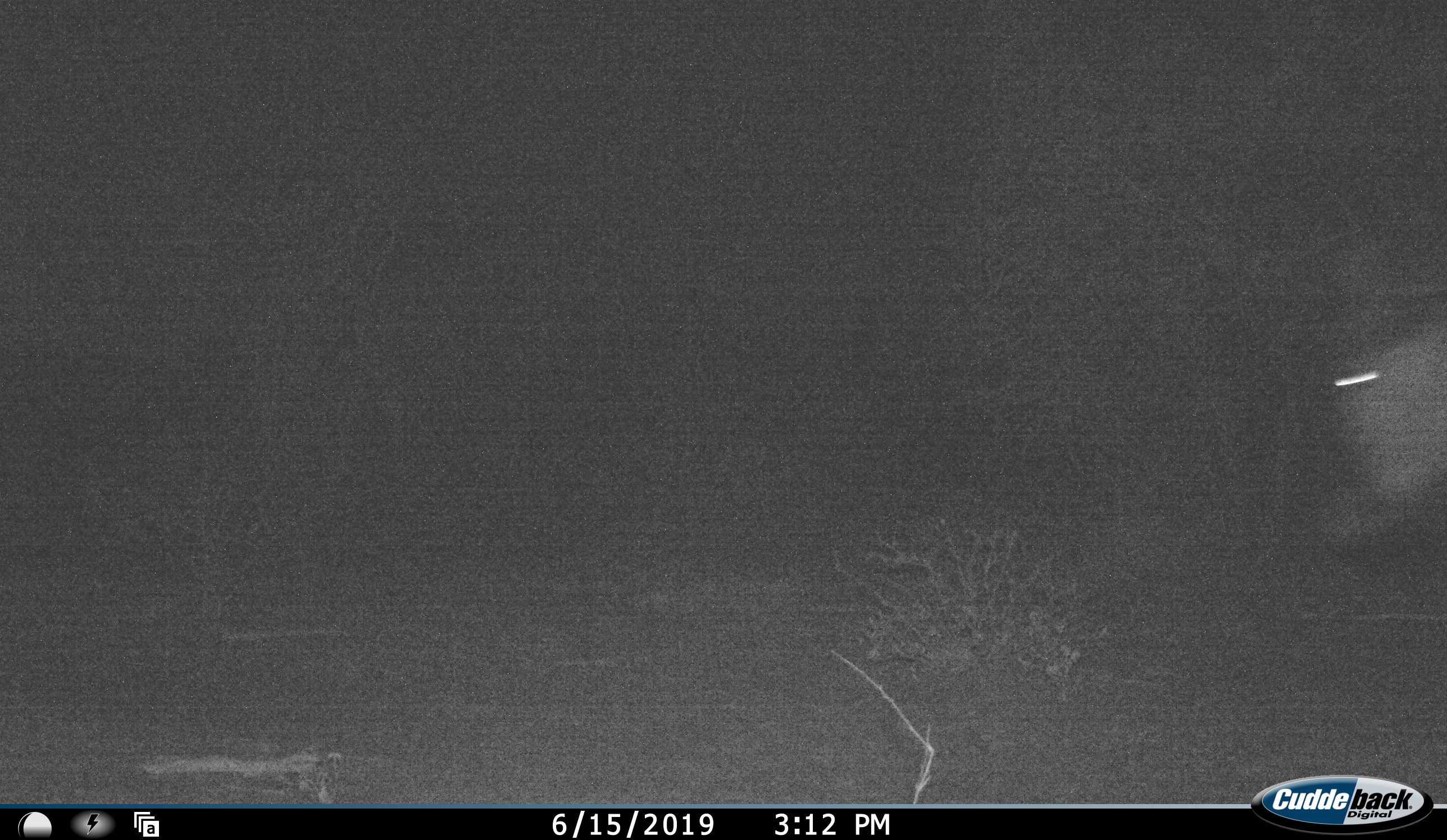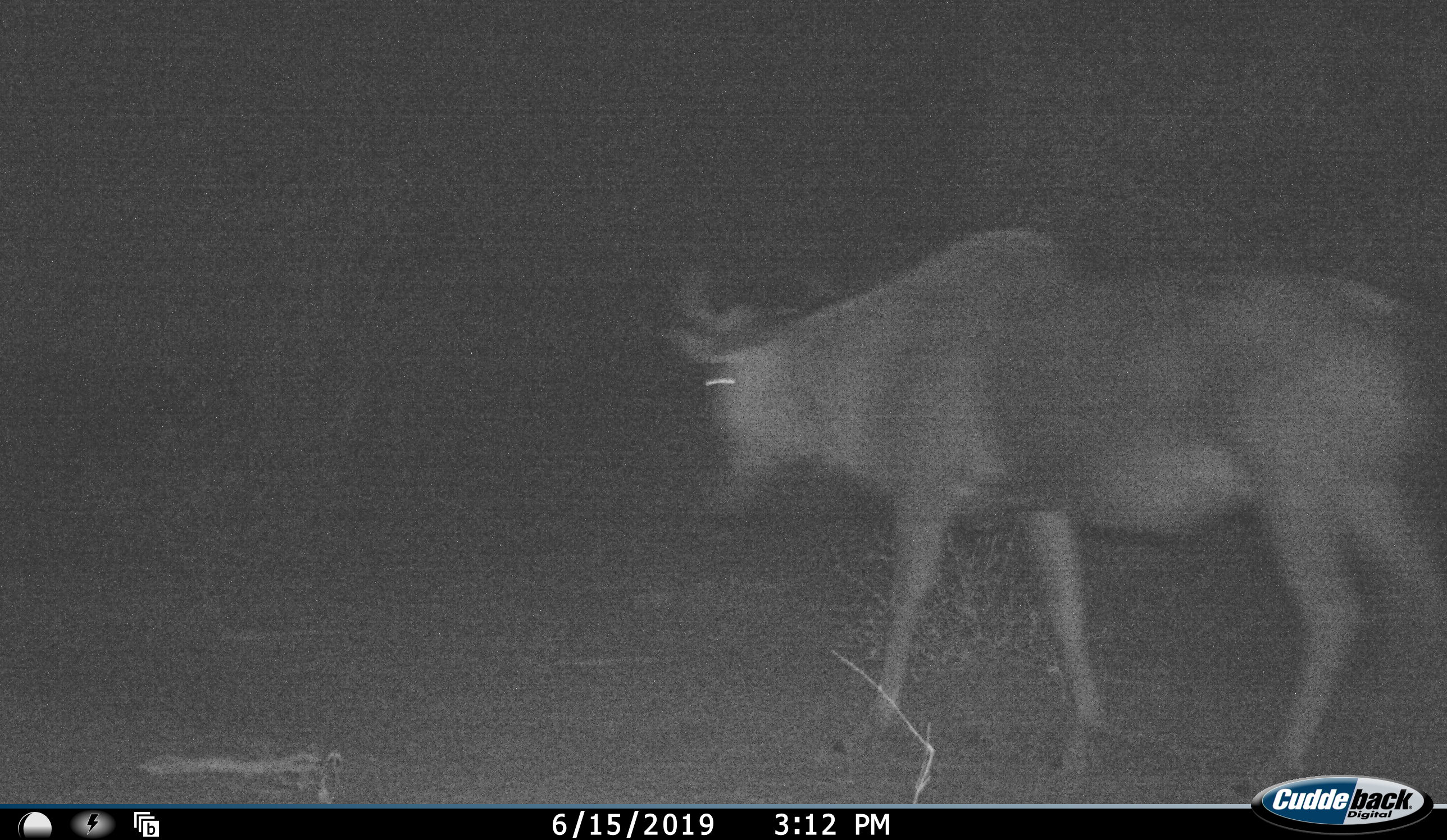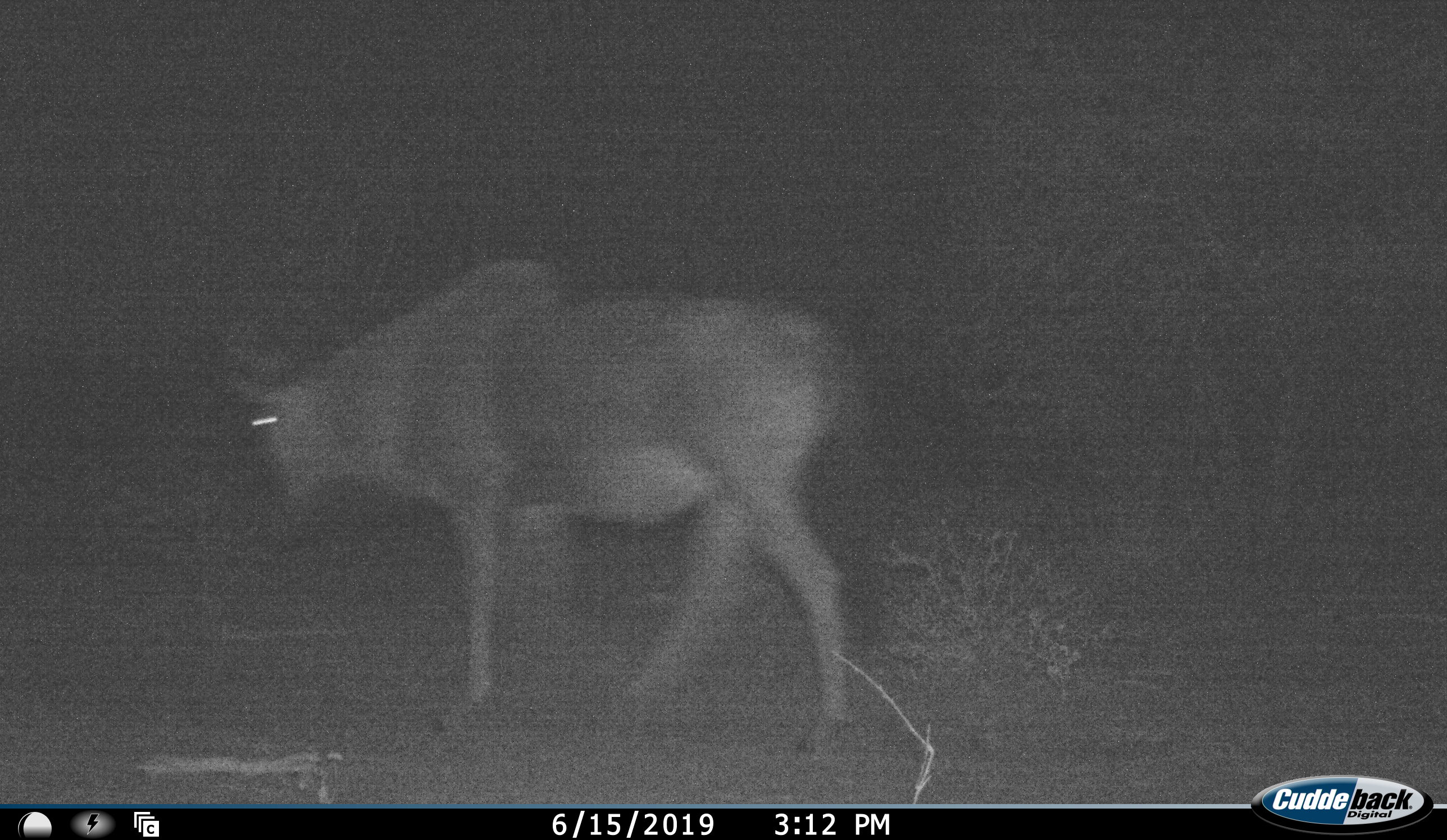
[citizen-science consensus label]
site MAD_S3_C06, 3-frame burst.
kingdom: Animalia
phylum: Chordata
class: Mammalia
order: Artiodactyla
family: Bovidae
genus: Connochaetes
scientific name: Connochaetes taurinus taurinus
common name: blue wildebeest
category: wildebeestblue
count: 1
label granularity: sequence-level